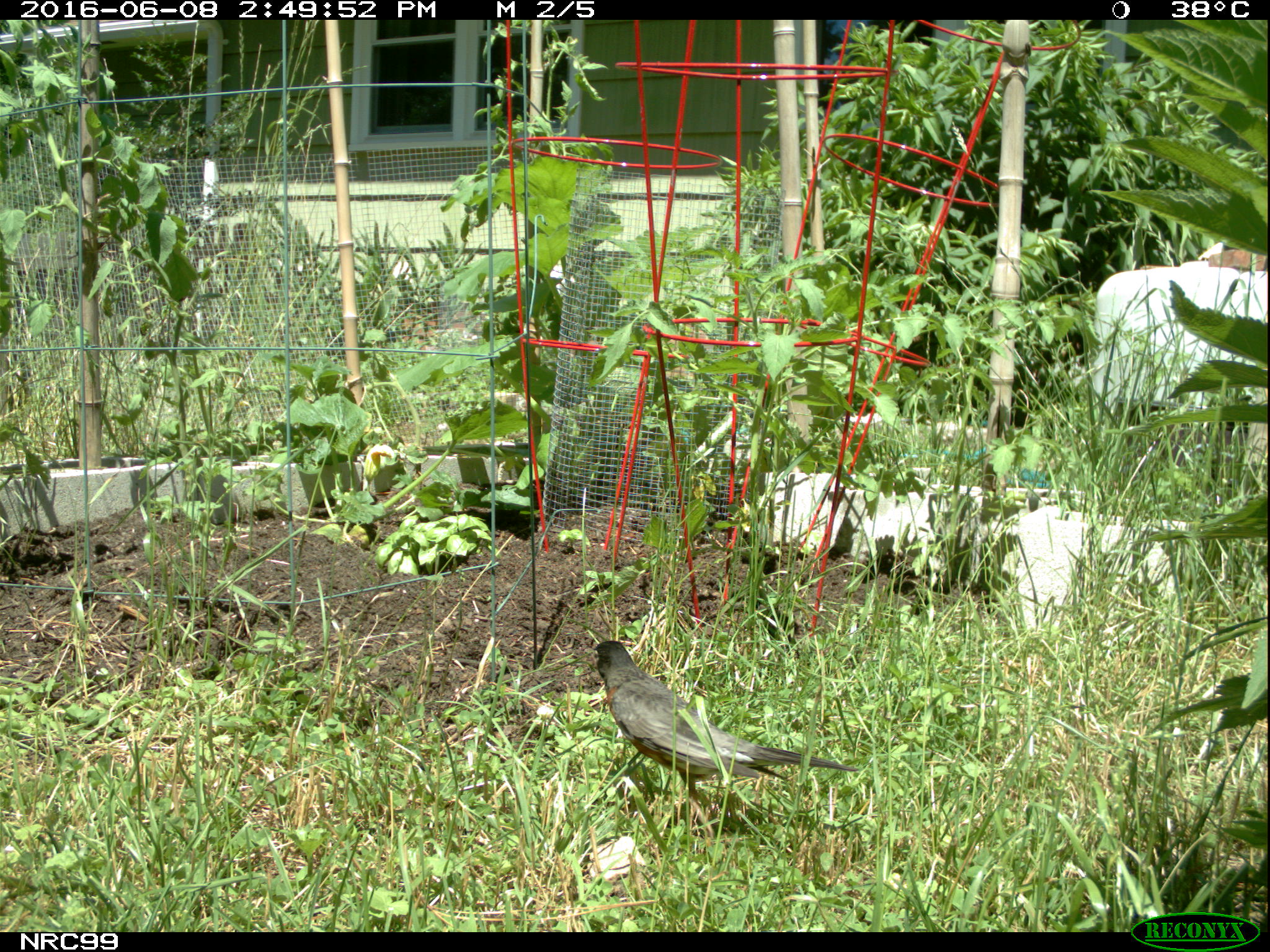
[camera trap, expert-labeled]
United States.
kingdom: Animalia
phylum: Chordata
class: Aves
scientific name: Aves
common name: bird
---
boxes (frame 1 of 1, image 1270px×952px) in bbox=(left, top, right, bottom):
Bird: bbox=(580, 629, 866, 815)